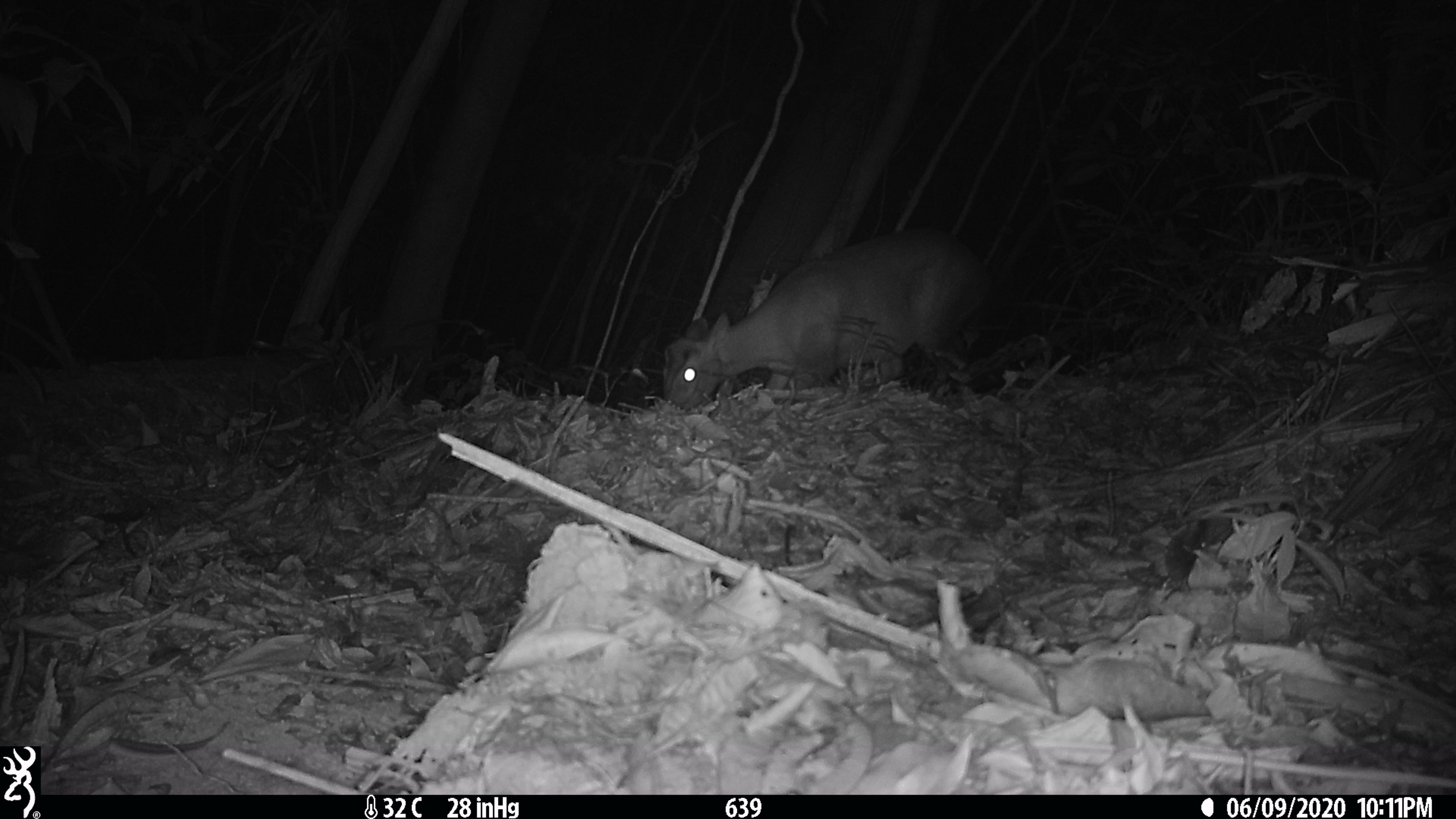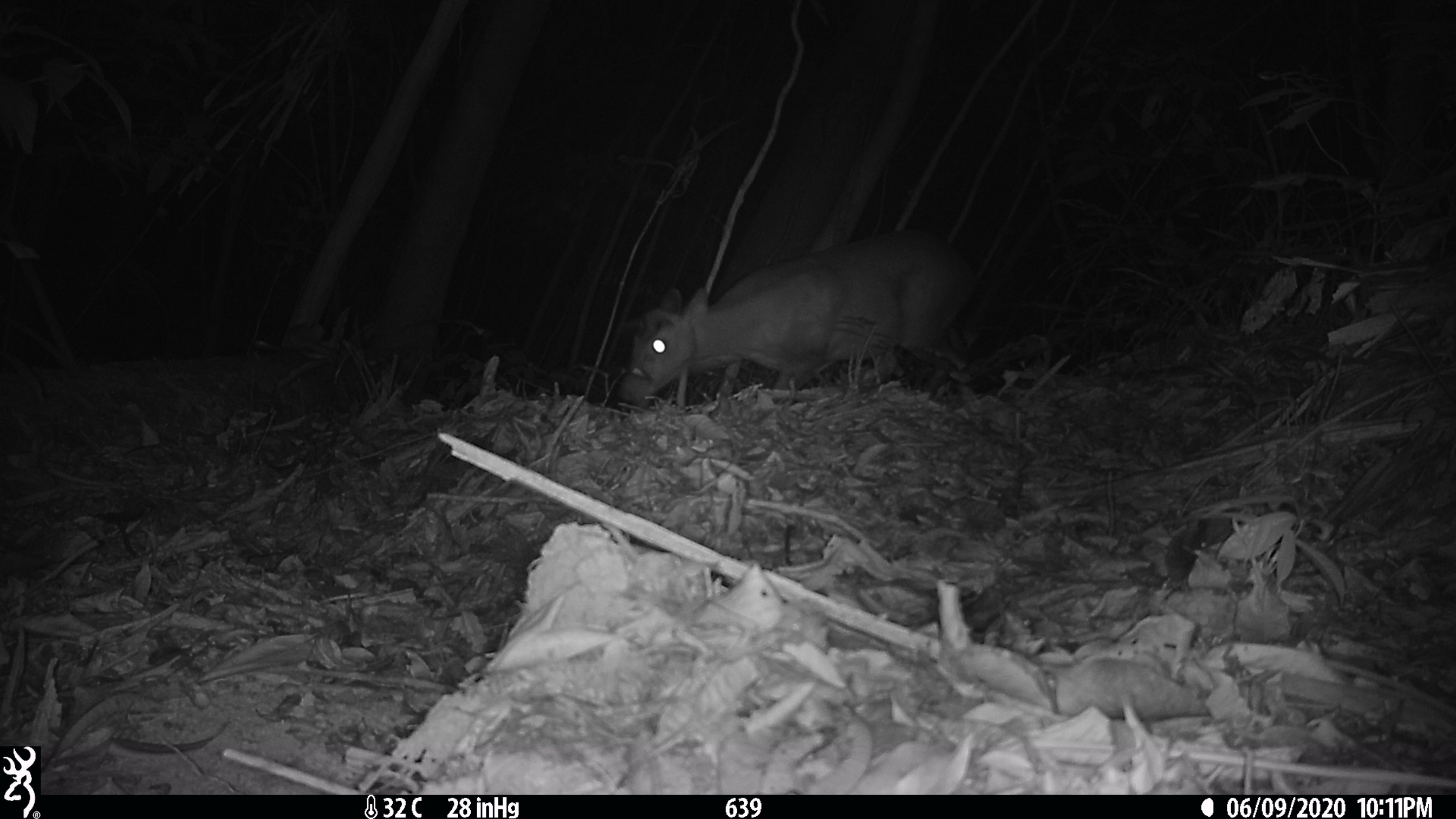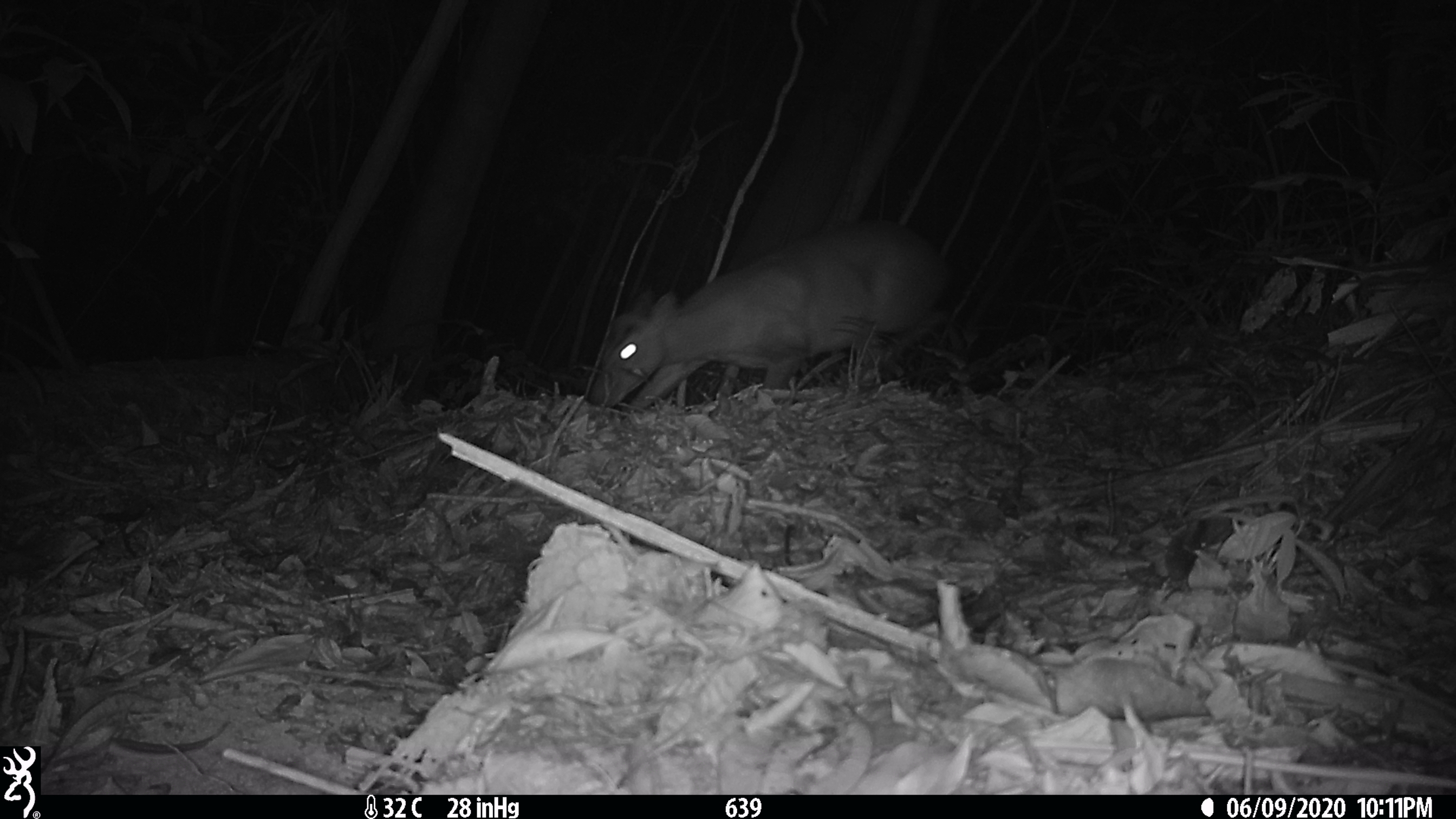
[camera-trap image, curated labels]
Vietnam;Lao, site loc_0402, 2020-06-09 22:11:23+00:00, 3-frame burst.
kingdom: Animalia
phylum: Chordata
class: Mammalia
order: Artiodactyla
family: Cervidae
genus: Muntiacus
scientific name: Muntiacus rooseveltorum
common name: roosevelt's muntjac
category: roosevelts muntjac group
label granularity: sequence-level